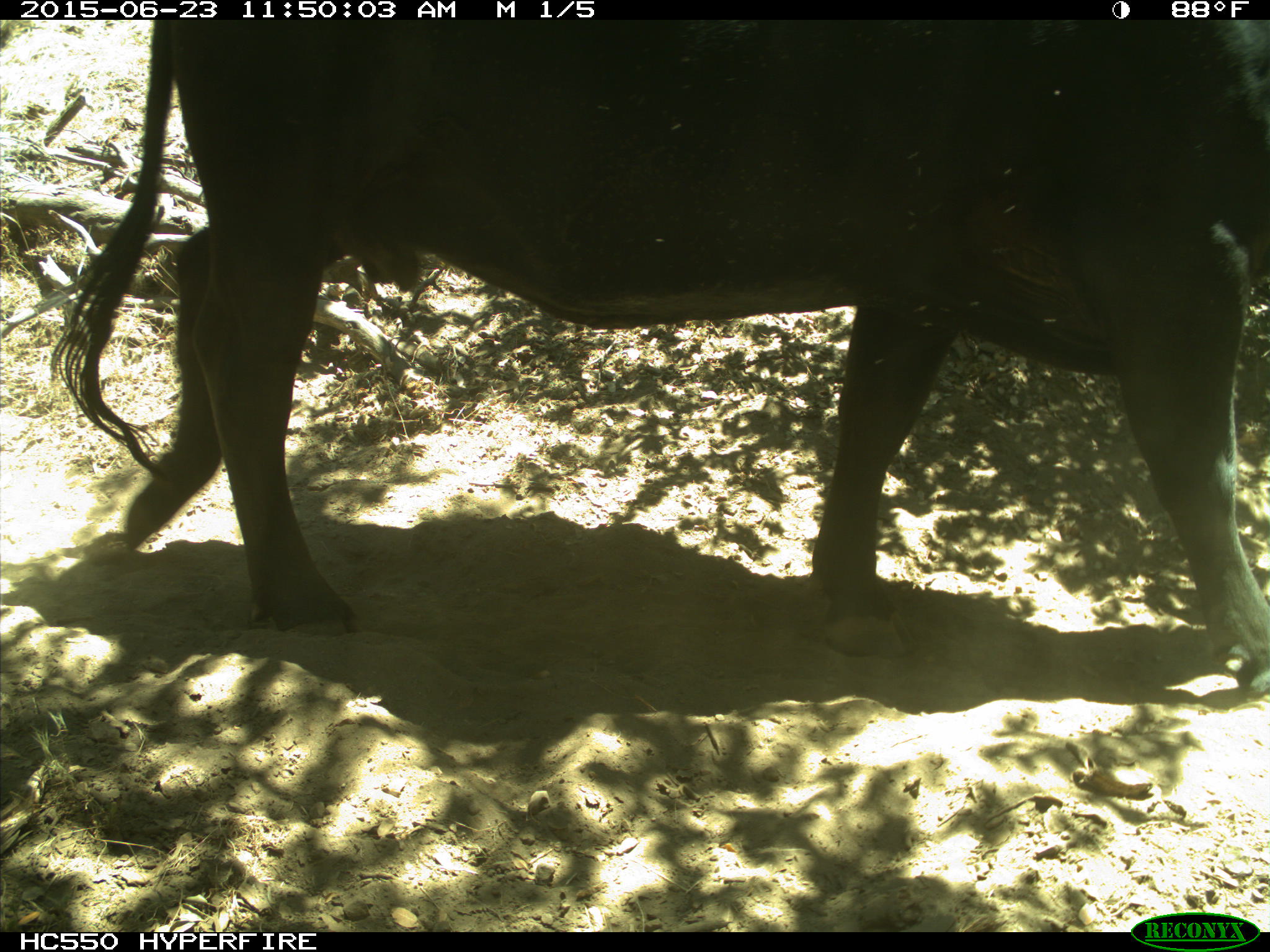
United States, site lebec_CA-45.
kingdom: Animalia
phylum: Chordata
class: Mammalia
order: Artiodactyla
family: Bovidae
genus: Bos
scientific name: Bos taurus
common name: domestic cow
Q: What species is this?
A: Bos taurus (domestic cow).